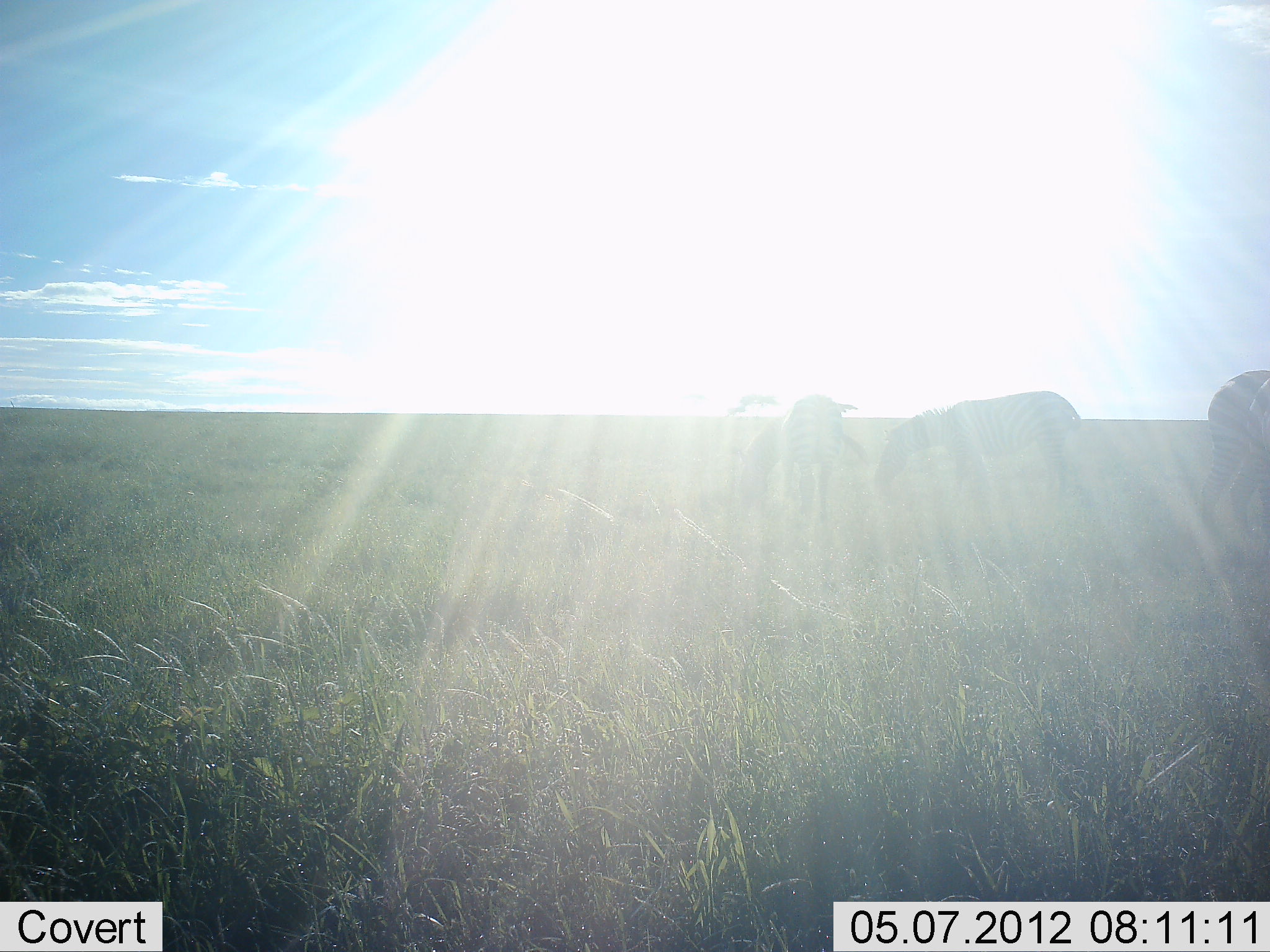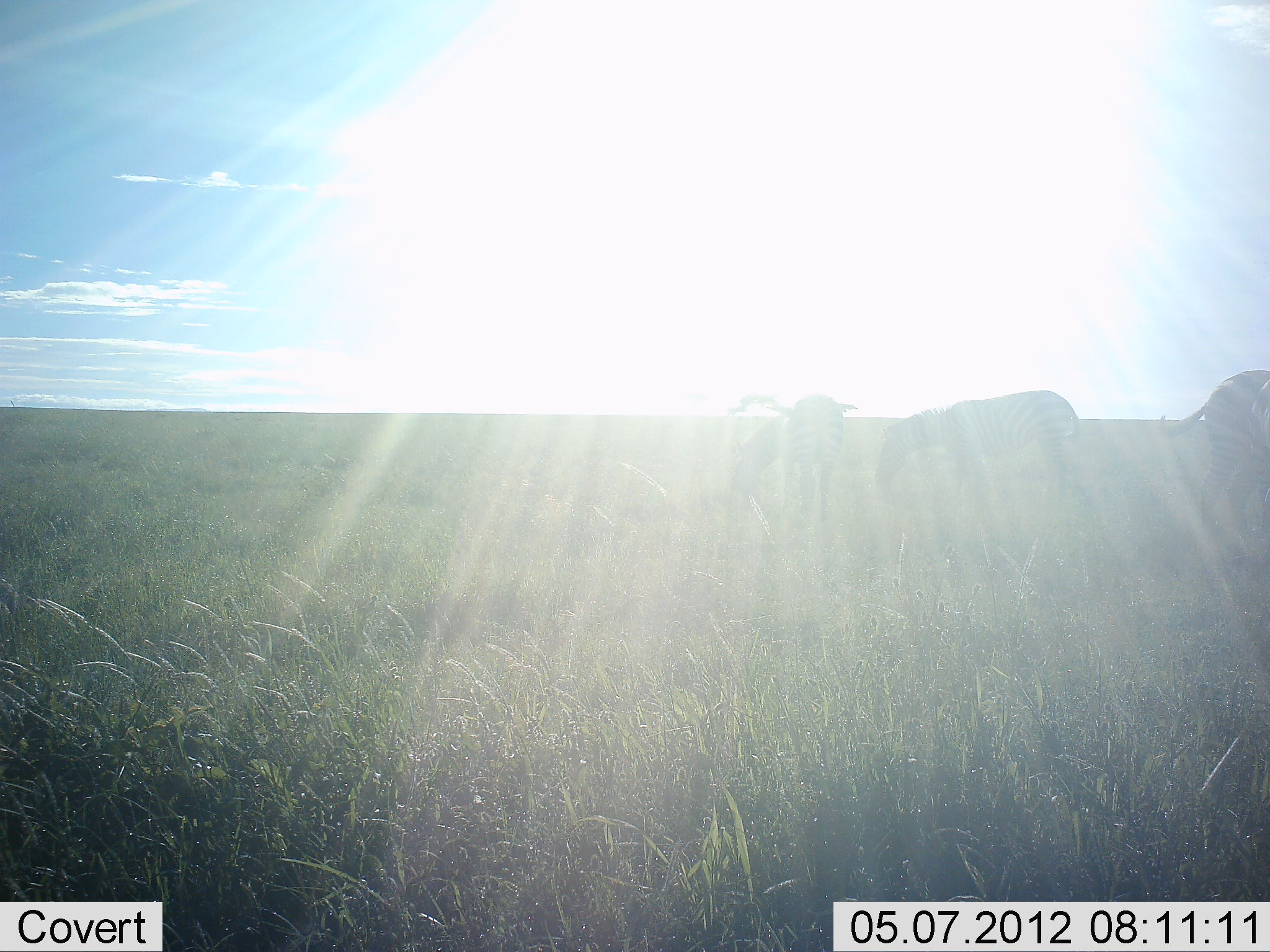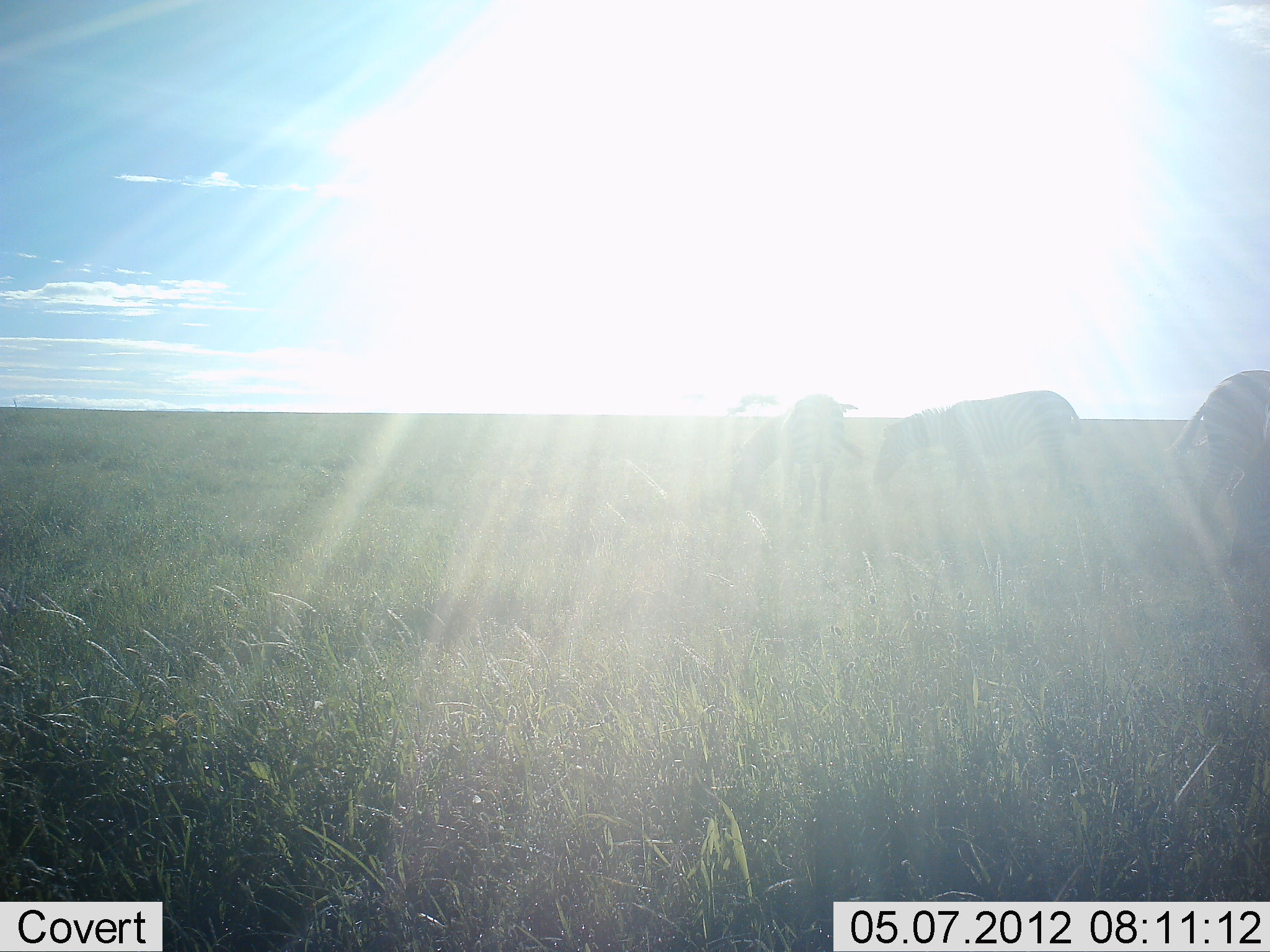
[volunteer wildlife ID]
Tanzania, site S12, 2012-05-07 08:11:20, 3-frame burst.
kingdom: Animalia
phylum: Chordata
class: Mammalia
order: Perissodactyla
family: Equidae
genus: Equus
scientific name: Equus quagga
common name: plains zebra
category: zebra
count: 3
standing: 50%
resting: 0%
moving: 4%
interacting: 0%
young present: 0%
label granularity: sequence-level